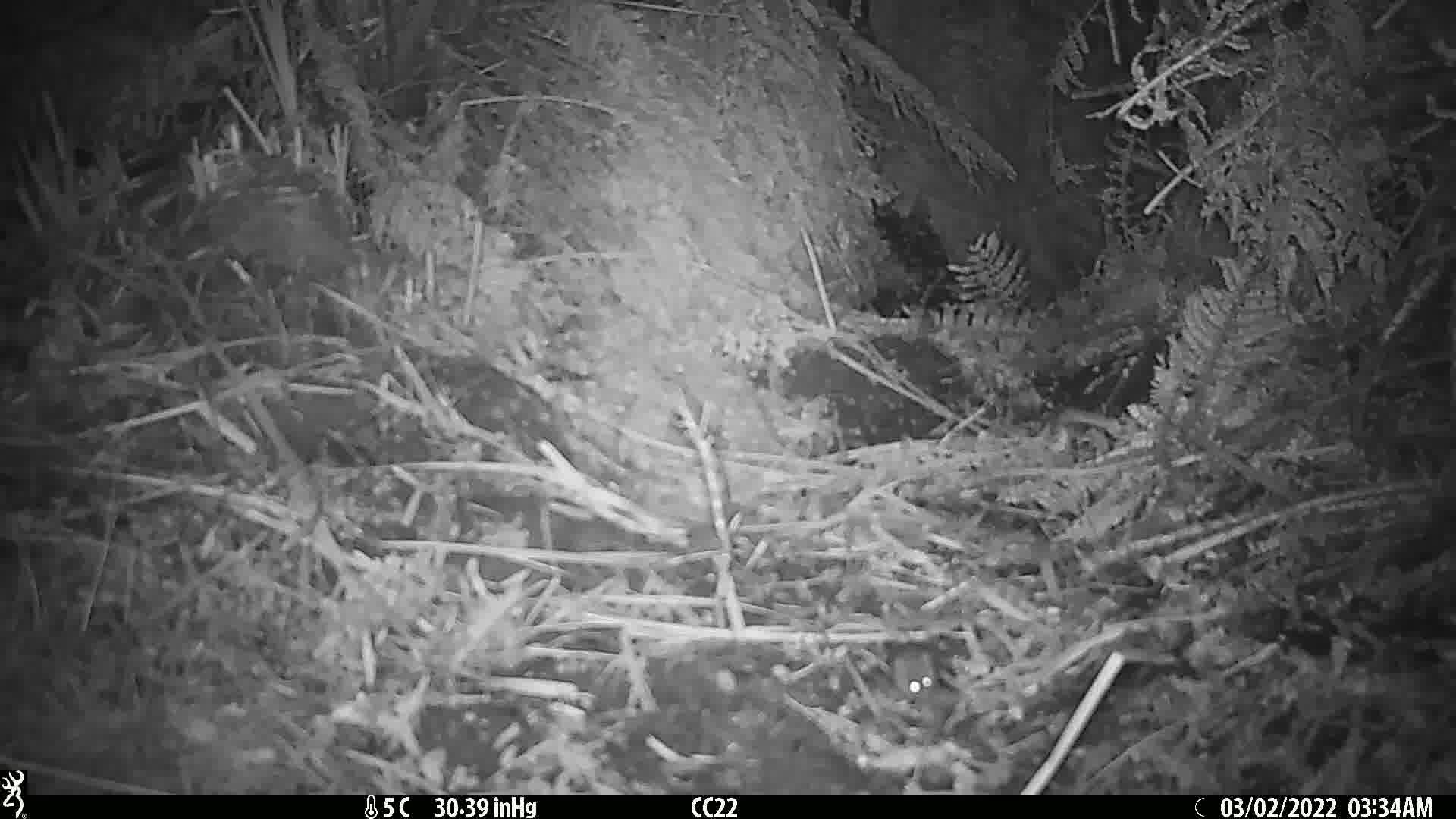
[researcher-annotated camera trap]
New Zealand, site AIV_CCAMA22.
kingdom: Animalia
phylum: Chordata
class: Mammalia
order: Rodentia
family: Muridae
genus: Mus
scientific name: Mus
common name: mouse